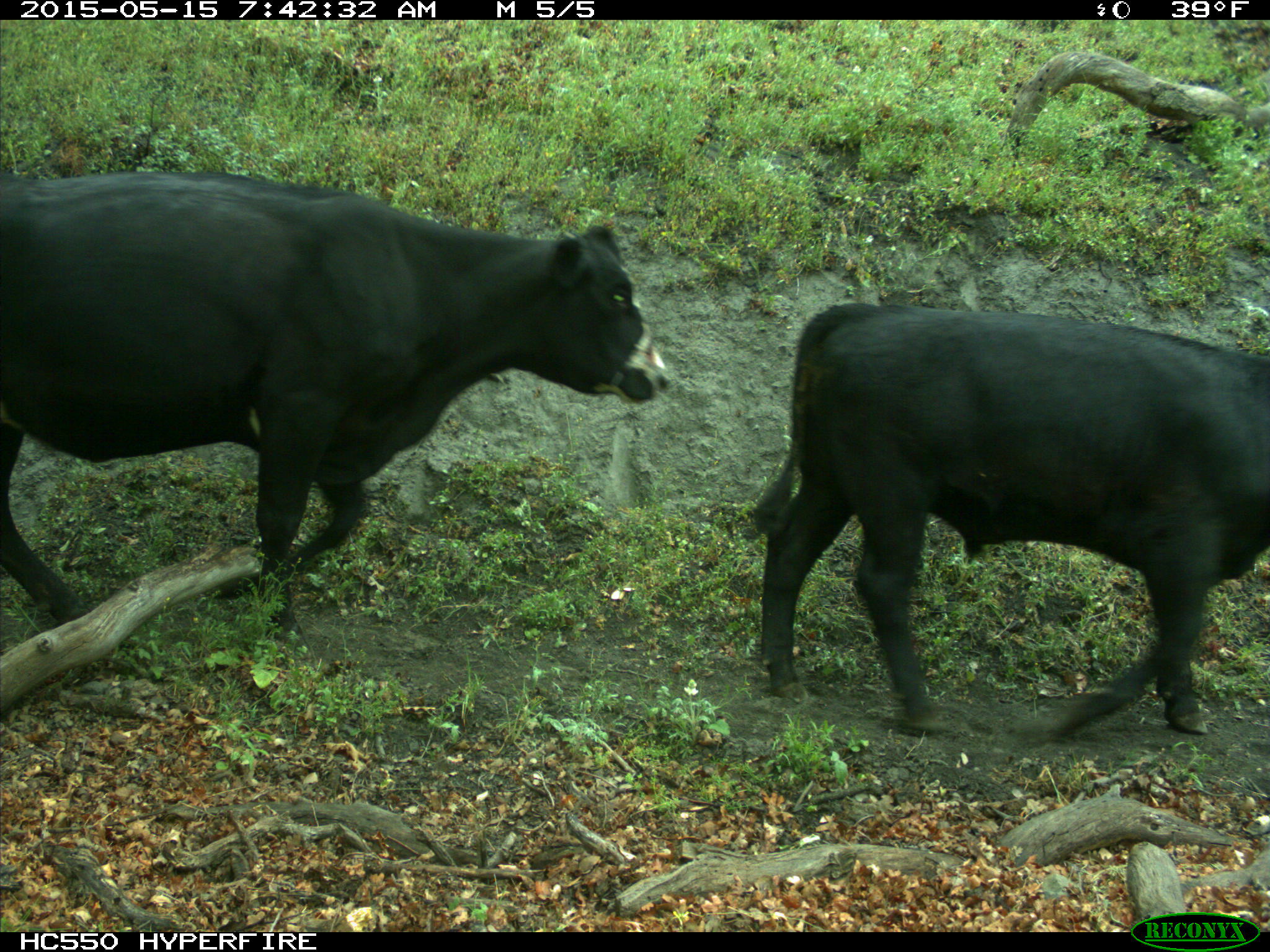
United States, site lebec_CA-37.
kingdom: Animalia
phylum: Chordata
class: Mammalia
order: Artiodactyla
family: Bovidae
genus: Bos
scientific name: Bos taurus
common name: domestic cow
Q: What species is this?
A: Bos taurus (domestic cow).